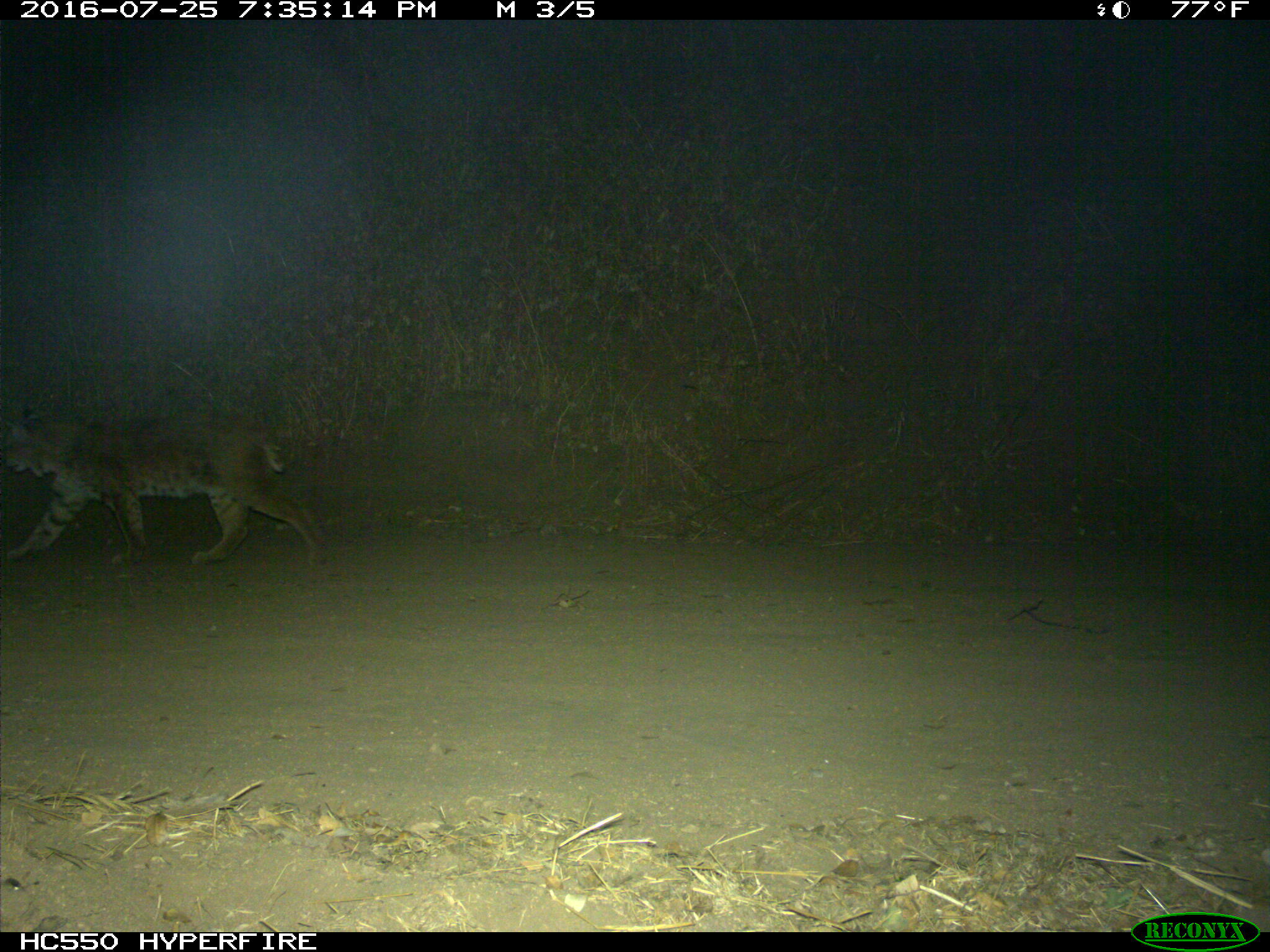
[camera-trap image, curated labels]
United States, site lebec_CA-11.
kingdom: Animalia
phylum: Chordata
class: Mammalia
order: Carnivora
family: Felidae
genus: Lynx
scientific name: Lynx rufus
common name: bobcat